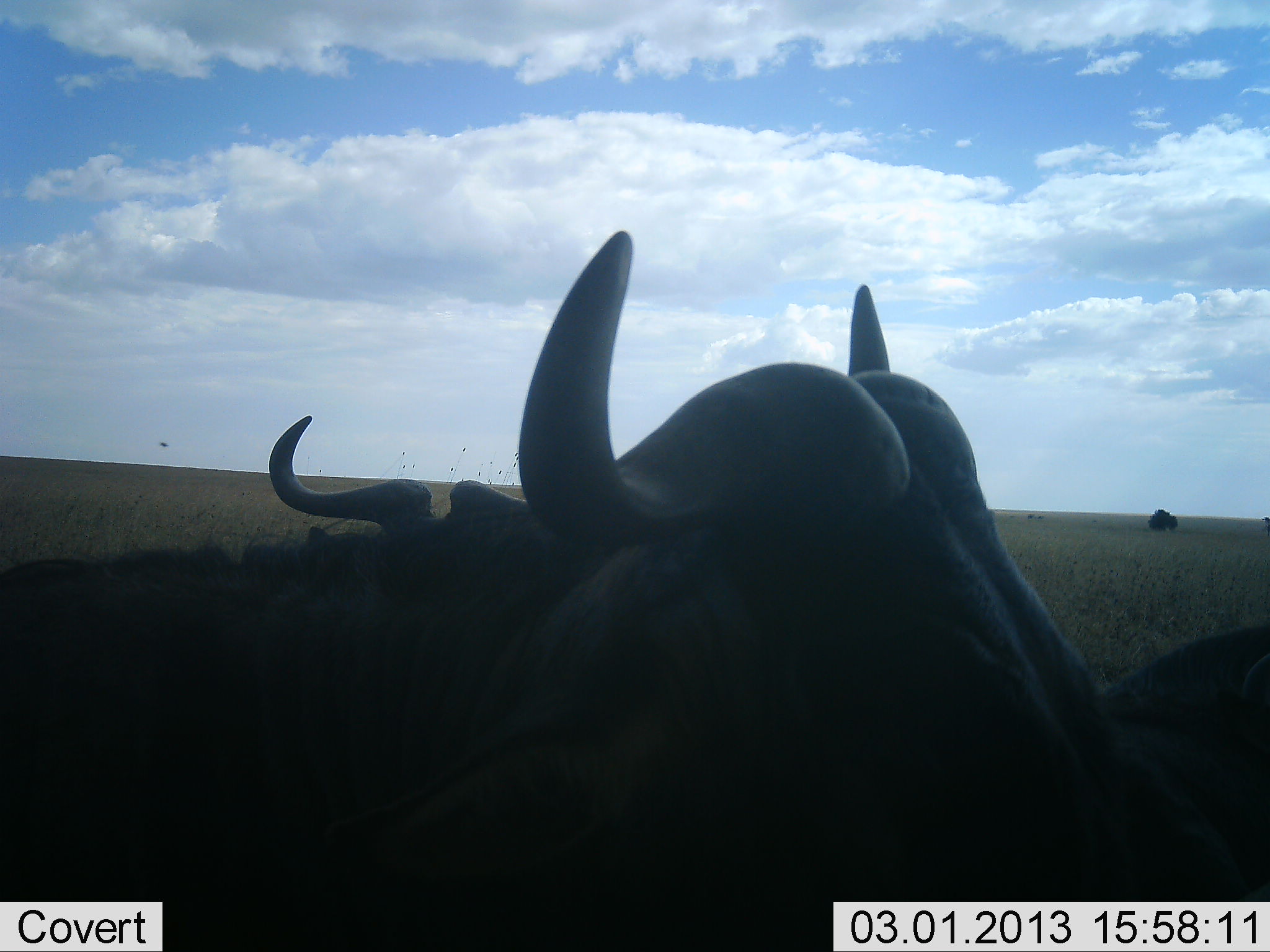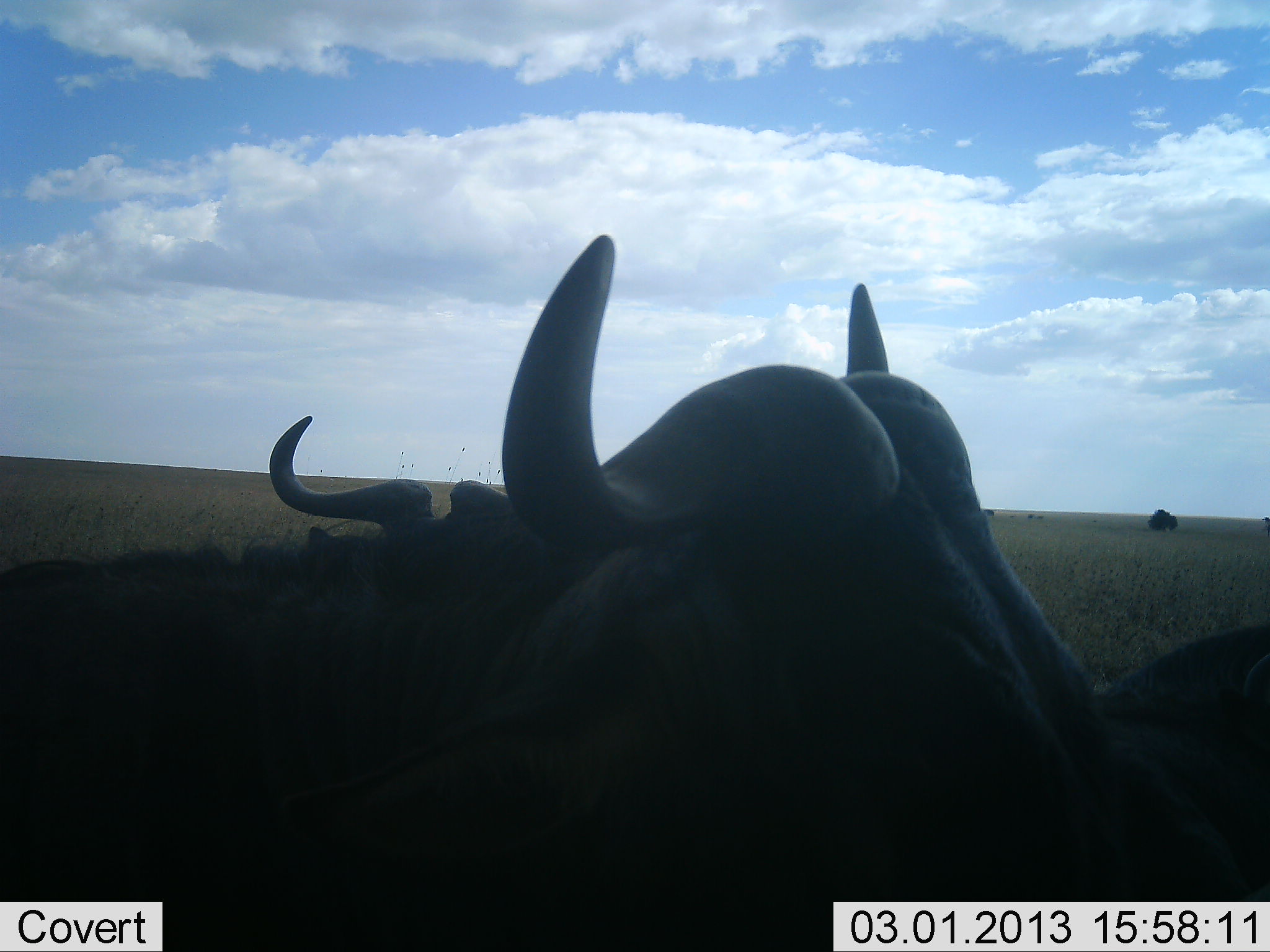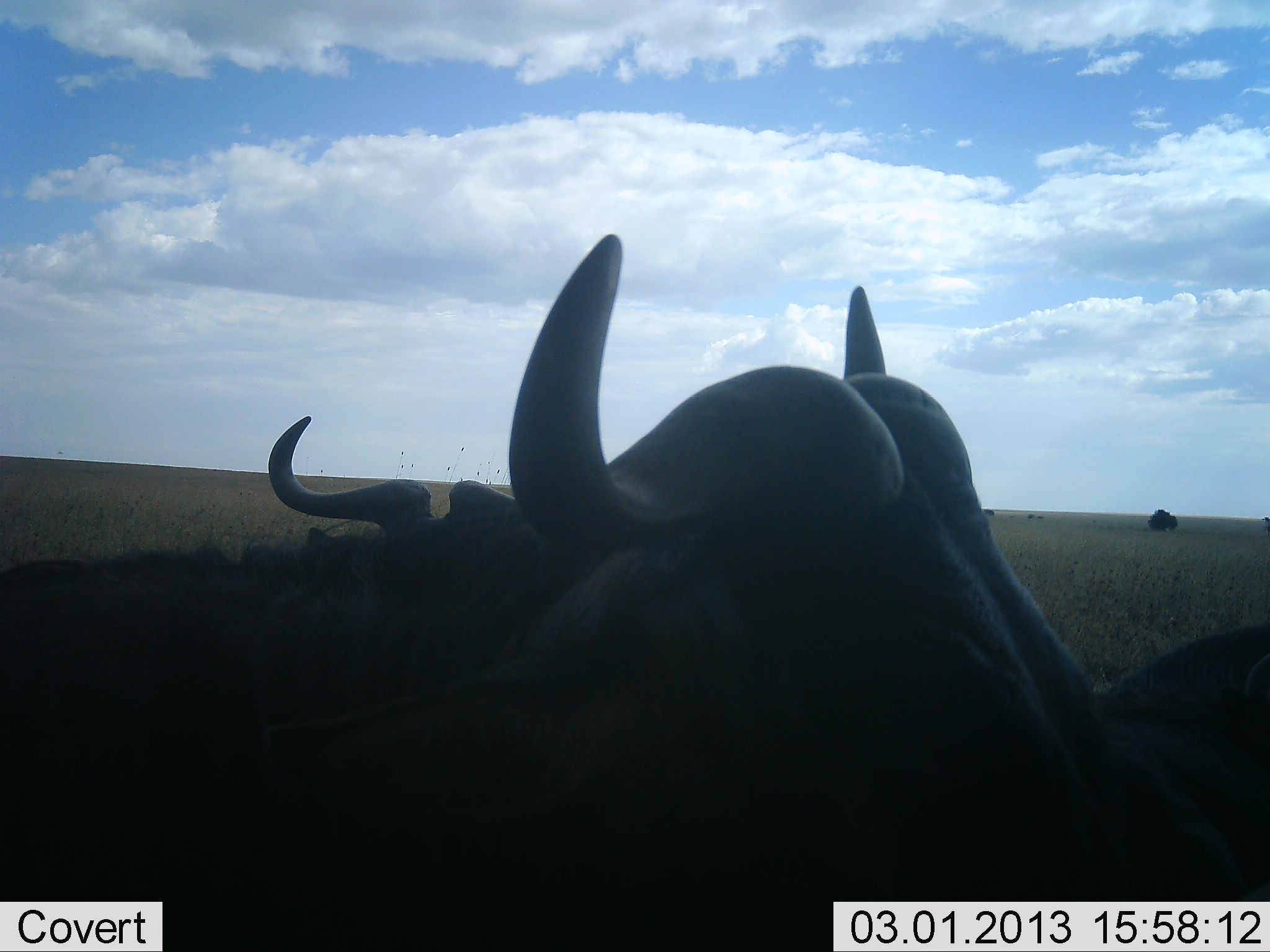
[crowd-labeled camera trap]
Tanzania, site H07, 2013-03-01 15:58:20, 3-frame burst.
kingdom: Animalia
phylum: Chordata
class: Mammalia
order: Artiodactyla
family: Bovidae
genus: Connochaetes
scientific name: Connochaetes taurinus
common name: blue wildebeest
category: wildebeest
Wildebeest (blue wildebeest) (Connochaetes taurinus), count 3. Behavior (volunteer vote fractions): standing 35%, resting 65%, moving 5%, interacting 0%. Young present (vote fraction): 0%. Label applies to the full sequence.